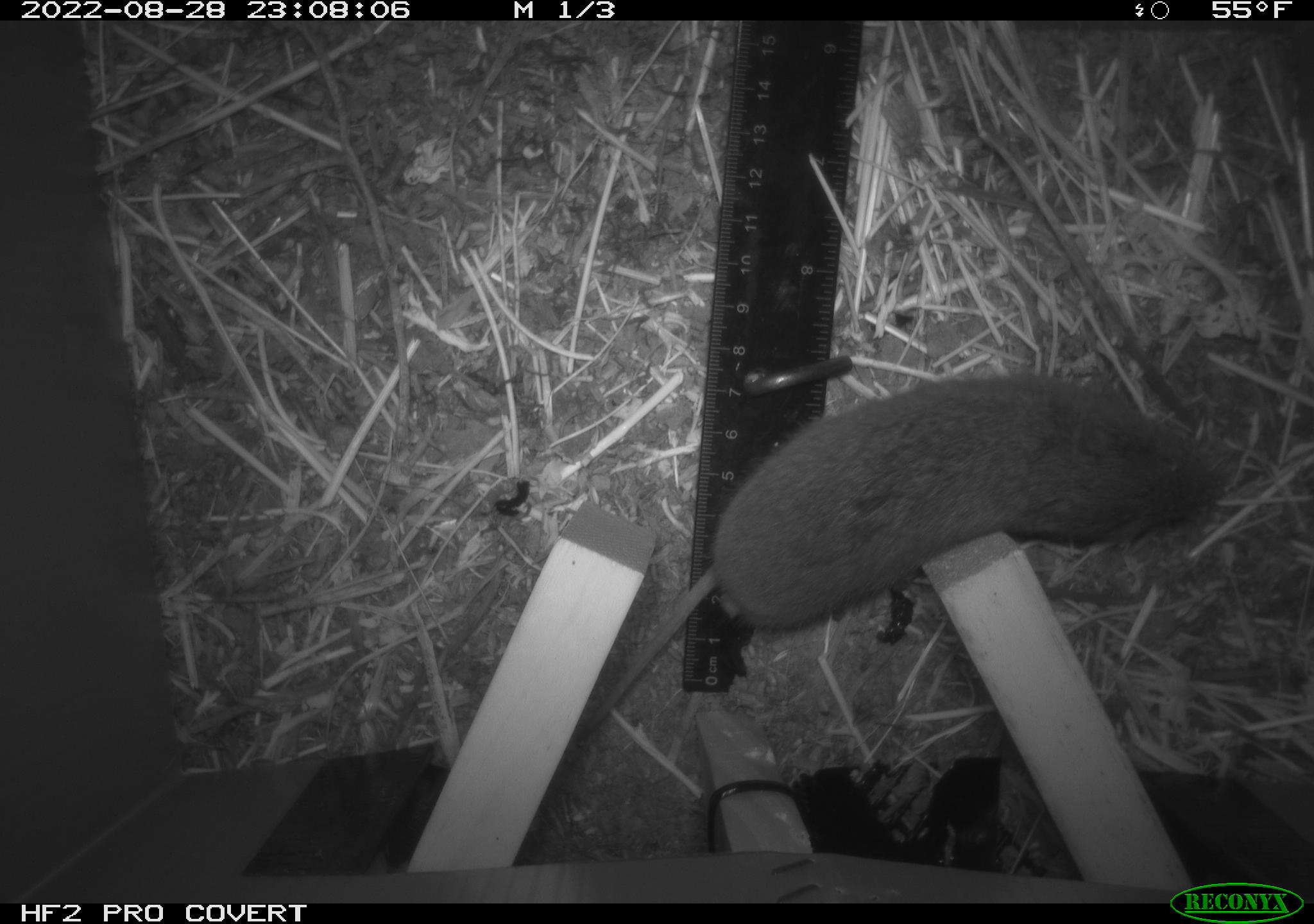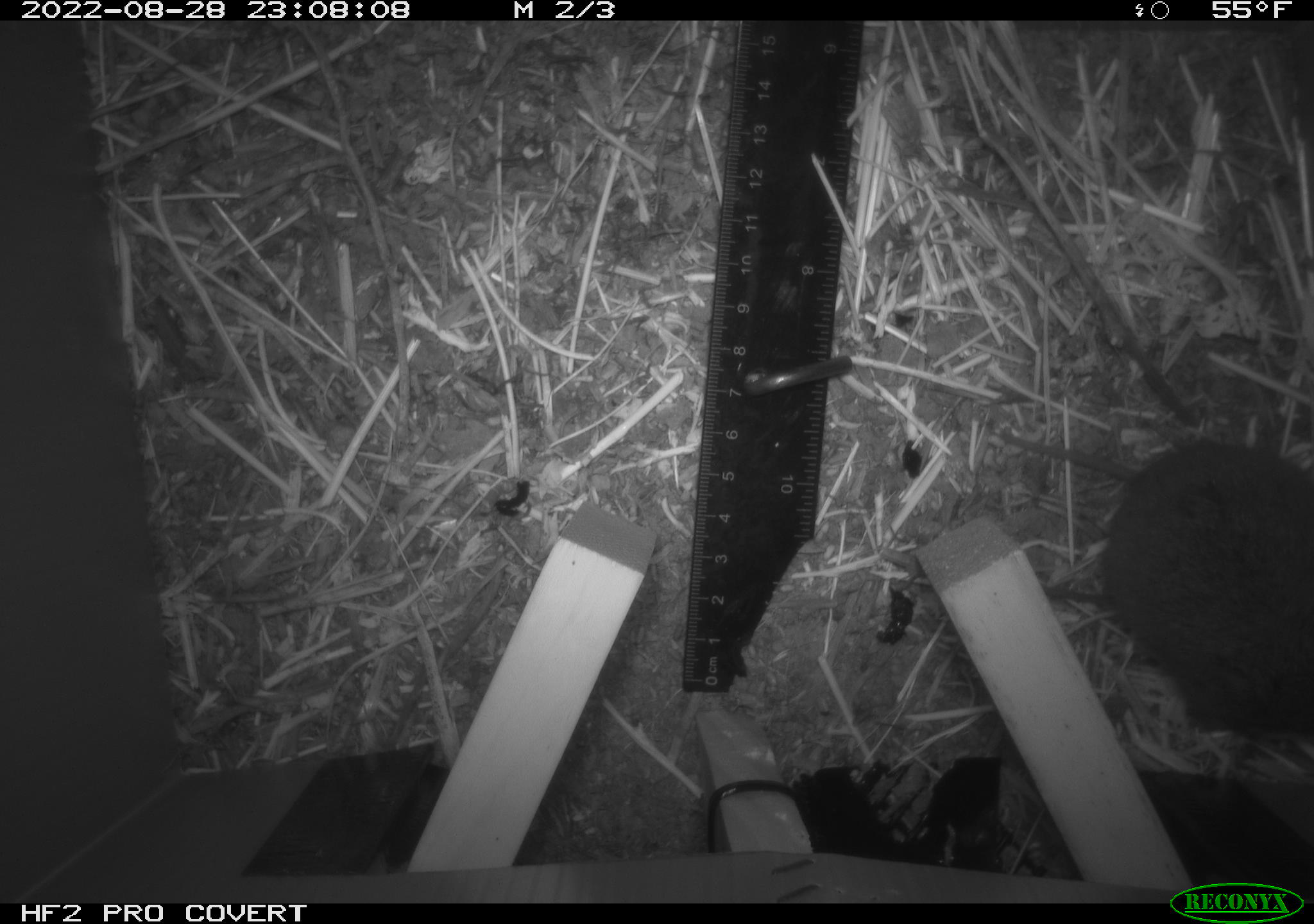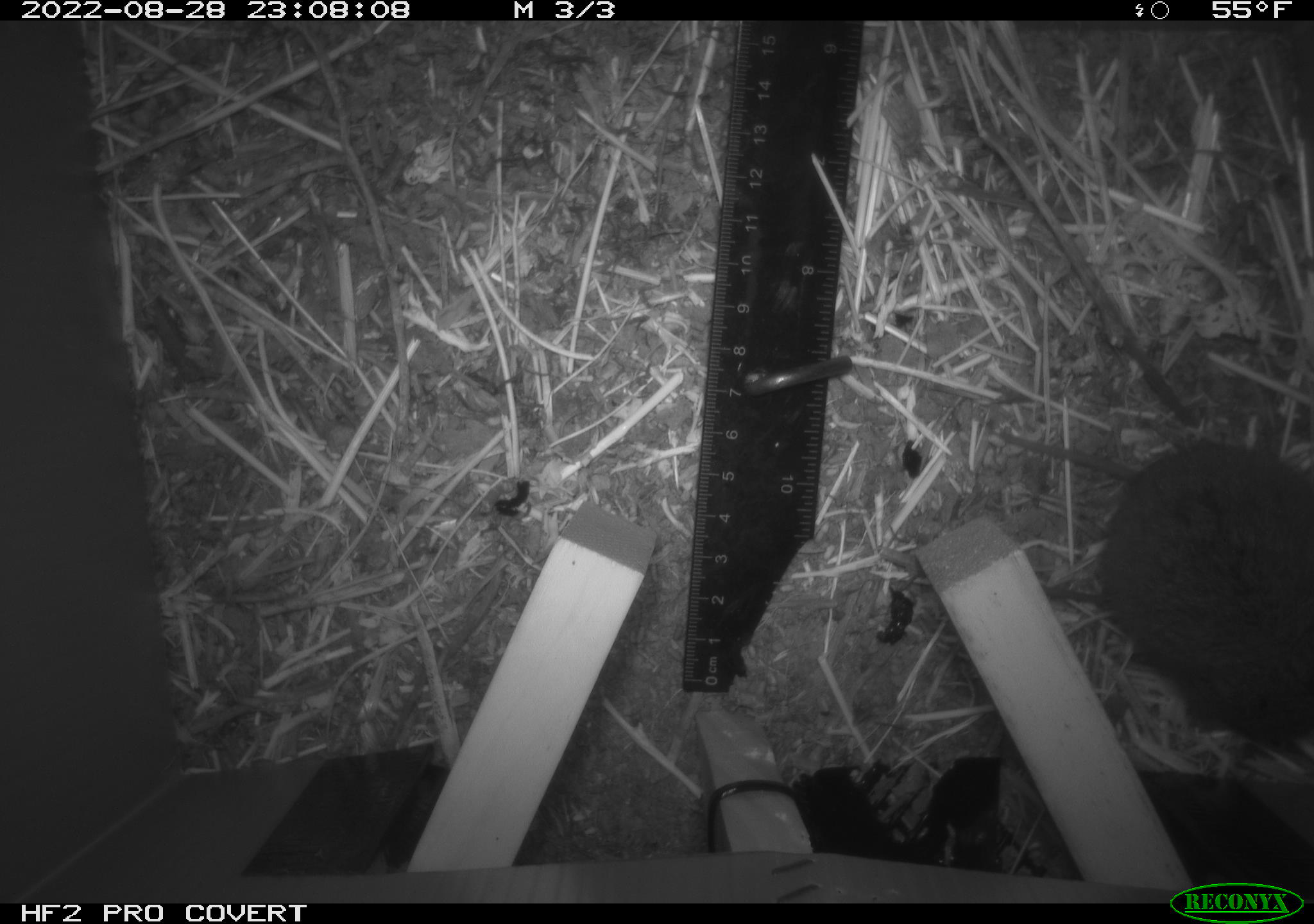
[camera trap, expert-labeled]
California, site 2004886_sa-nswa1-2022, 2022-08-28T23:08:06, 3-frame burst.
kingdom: Animalia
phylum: Chordata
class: Mammalia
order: Rodentia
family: Cricetidae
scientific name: Cricetidae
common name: hamsters, voles, lemmings, and allies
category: cricetidae family